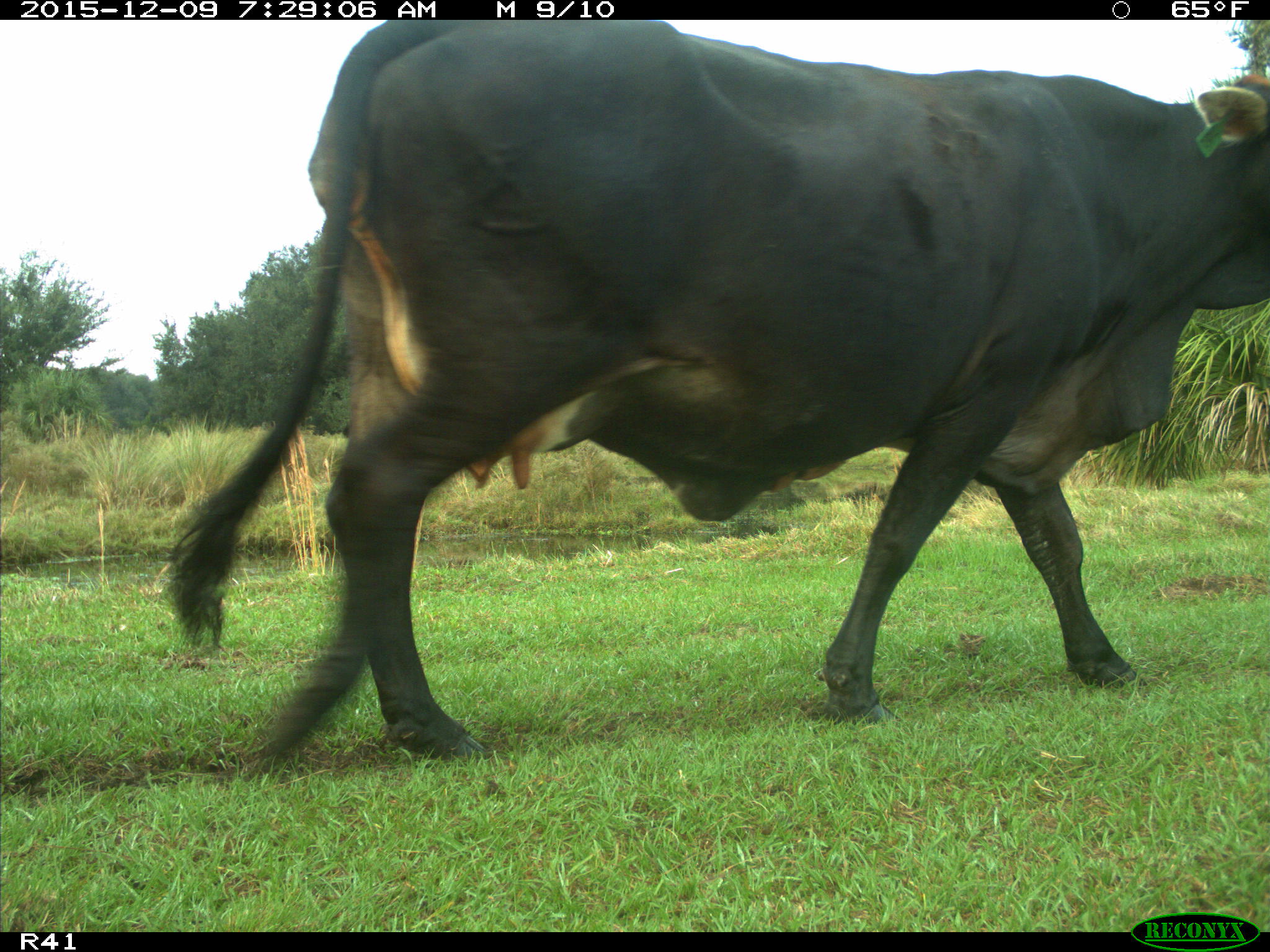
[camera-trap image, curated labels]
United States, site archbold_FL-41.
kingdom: Animalia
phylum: Chordata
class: Mammalia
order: Artiodactyla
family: Bovidae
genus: Bos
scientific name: Bos taurus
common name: domestic cow